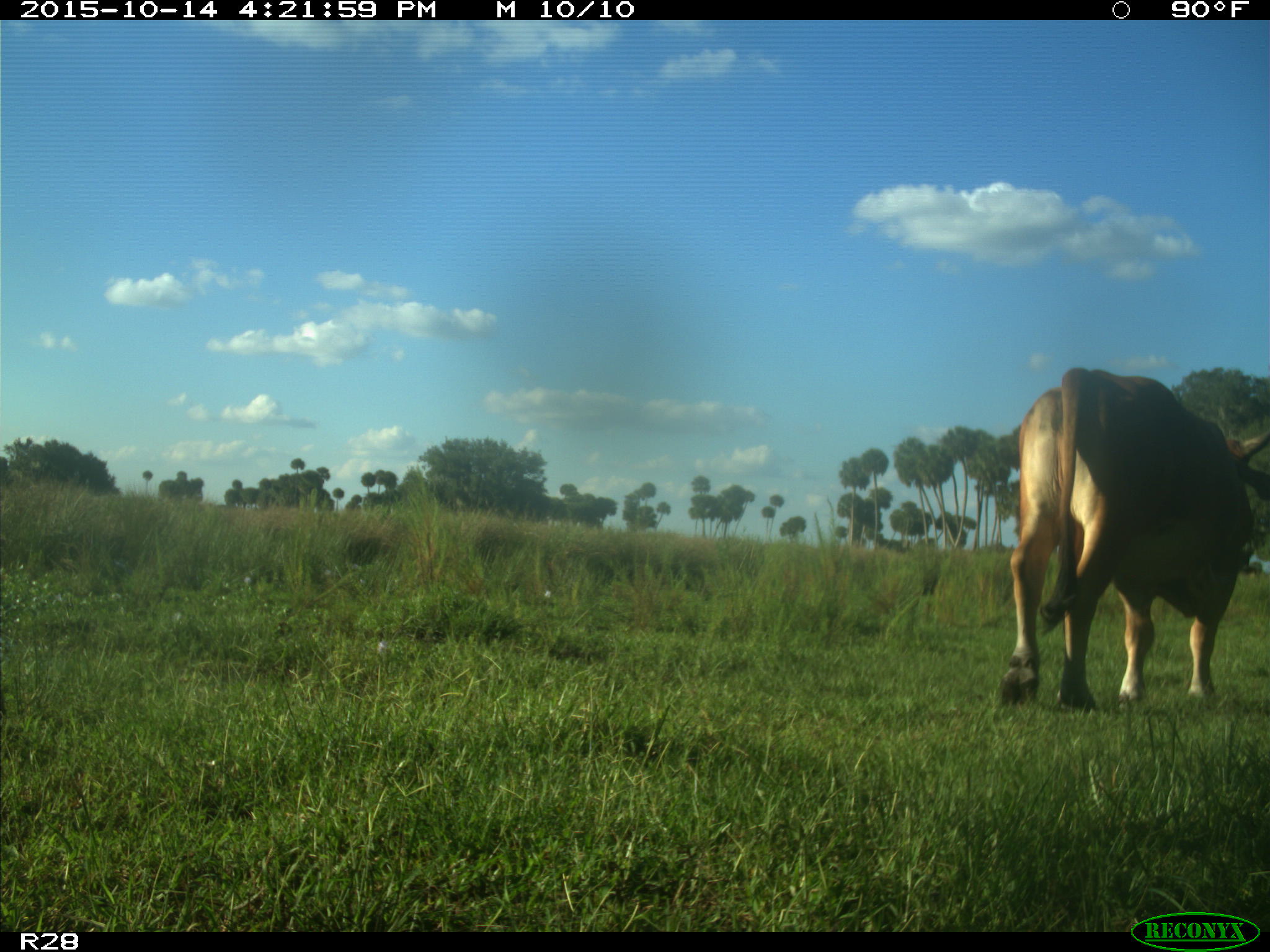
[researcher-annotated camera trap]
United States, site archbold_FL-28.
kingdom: Animalia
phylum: Chordata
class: Mammalia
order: Artiodactyla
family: Bovidae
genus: Bos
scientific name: Bos taurus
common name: domestic cow